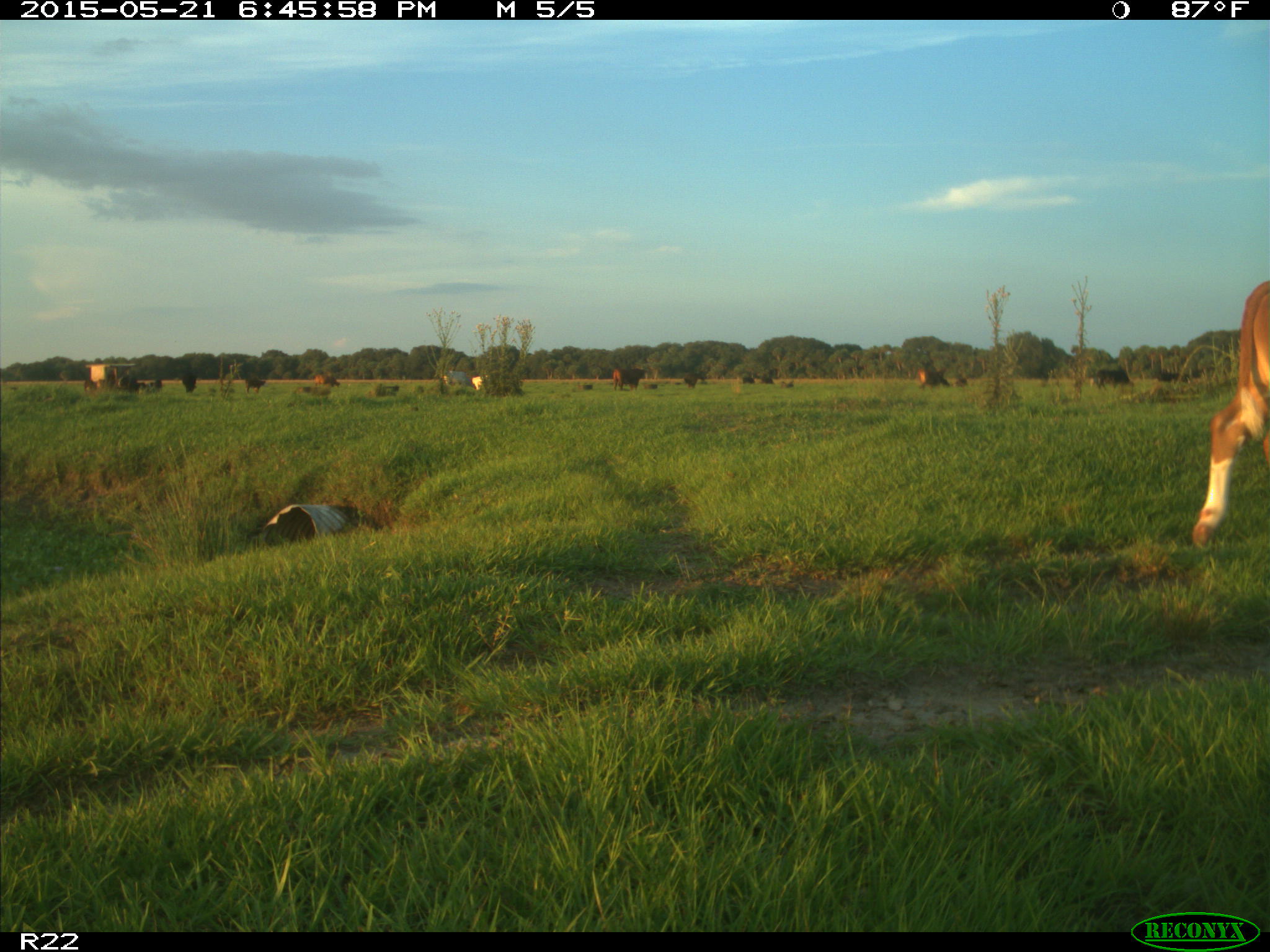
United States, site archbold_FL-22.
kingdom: Animalia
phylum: Chordata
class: Mammalia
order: Artiodactyla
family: Bovidae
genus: Bos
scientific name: Bos taurus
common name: domestic cow